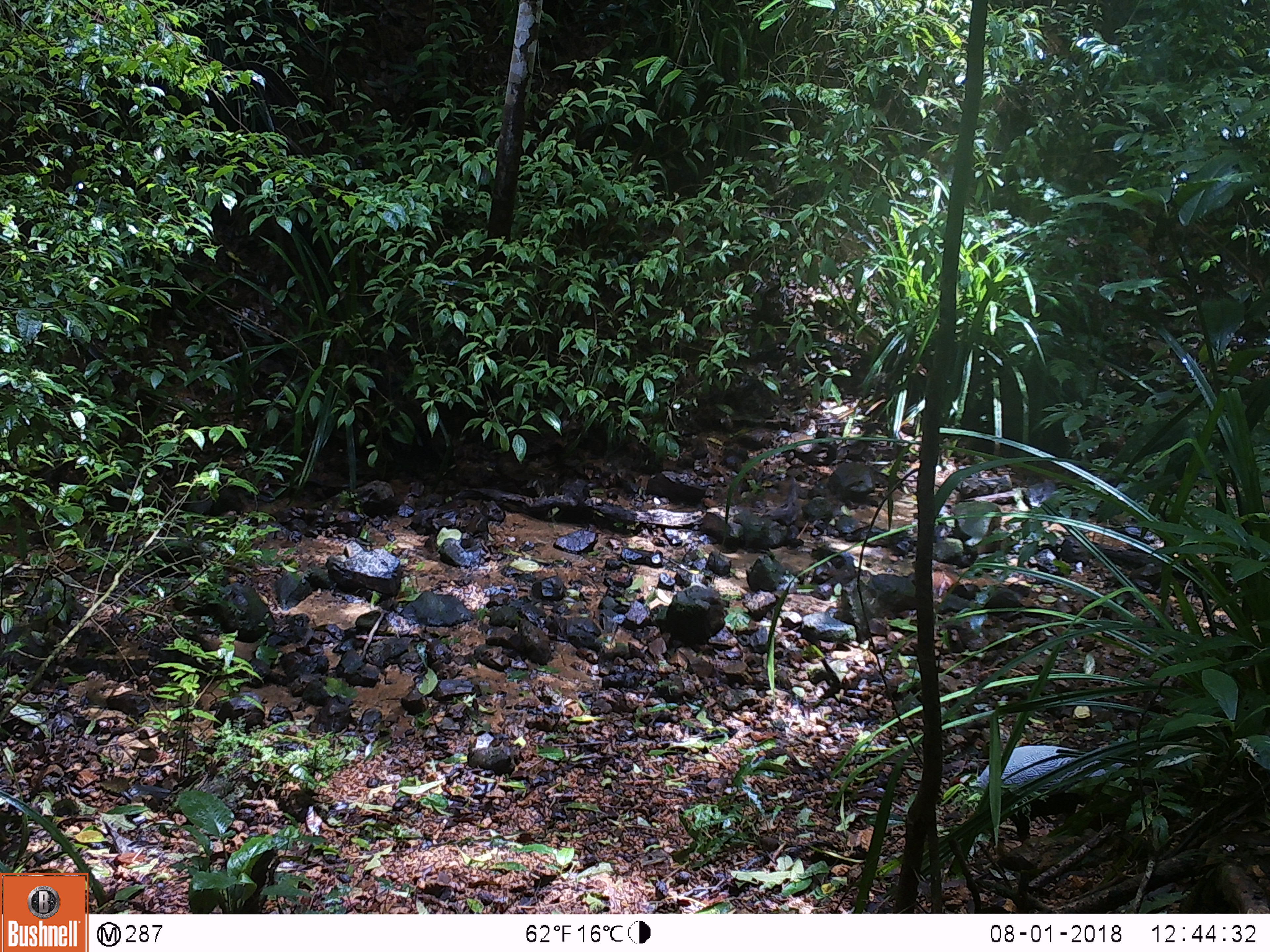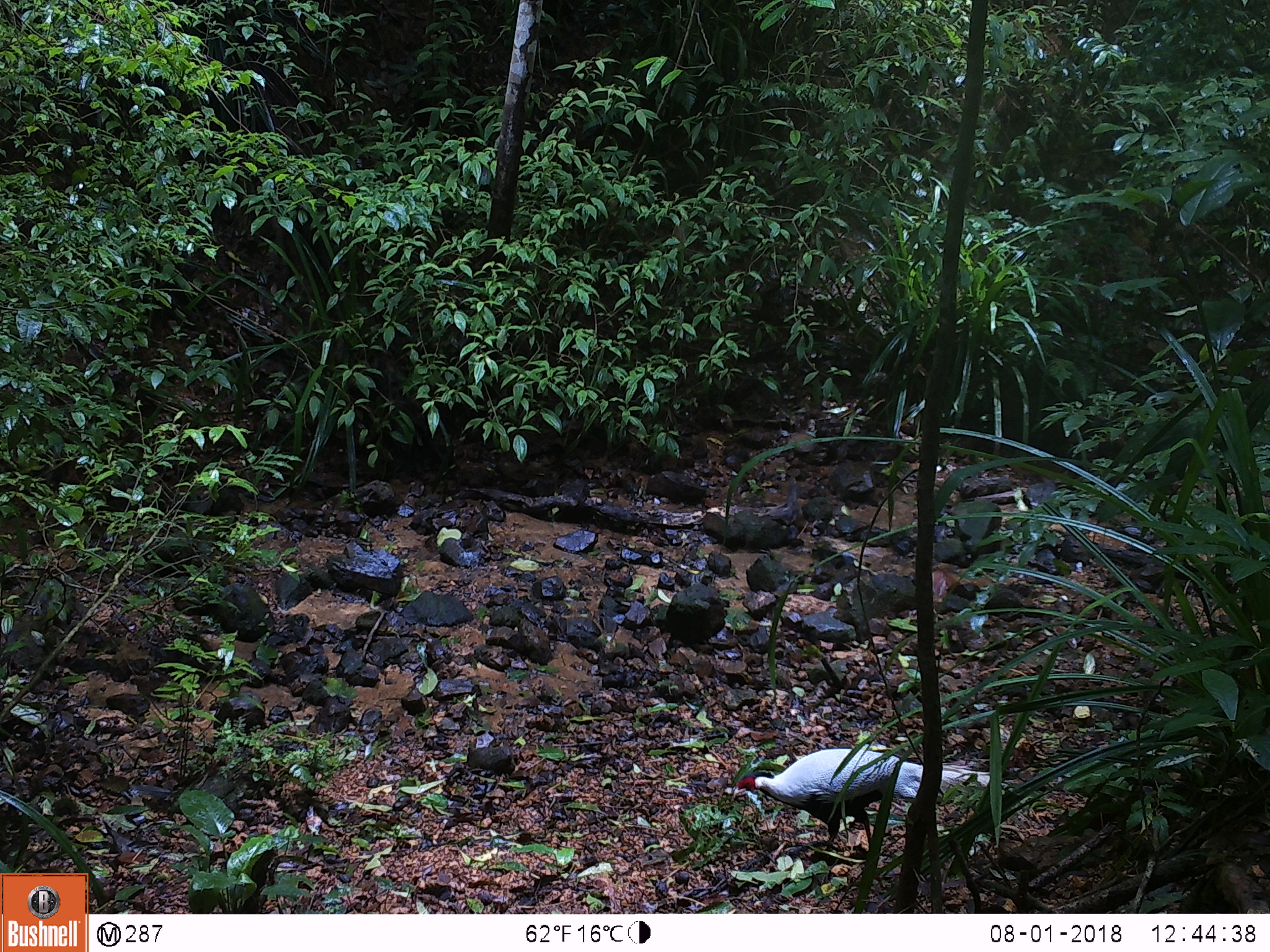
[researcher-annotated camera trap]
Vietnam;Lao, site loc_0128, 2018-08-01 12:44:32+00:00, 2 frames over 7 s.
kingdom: Animalia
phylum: Chordata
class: Aves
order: Galliformes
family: Phasianidae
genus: Lophura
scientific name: Lophura nycthemera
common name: silver pheasant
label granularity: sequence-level